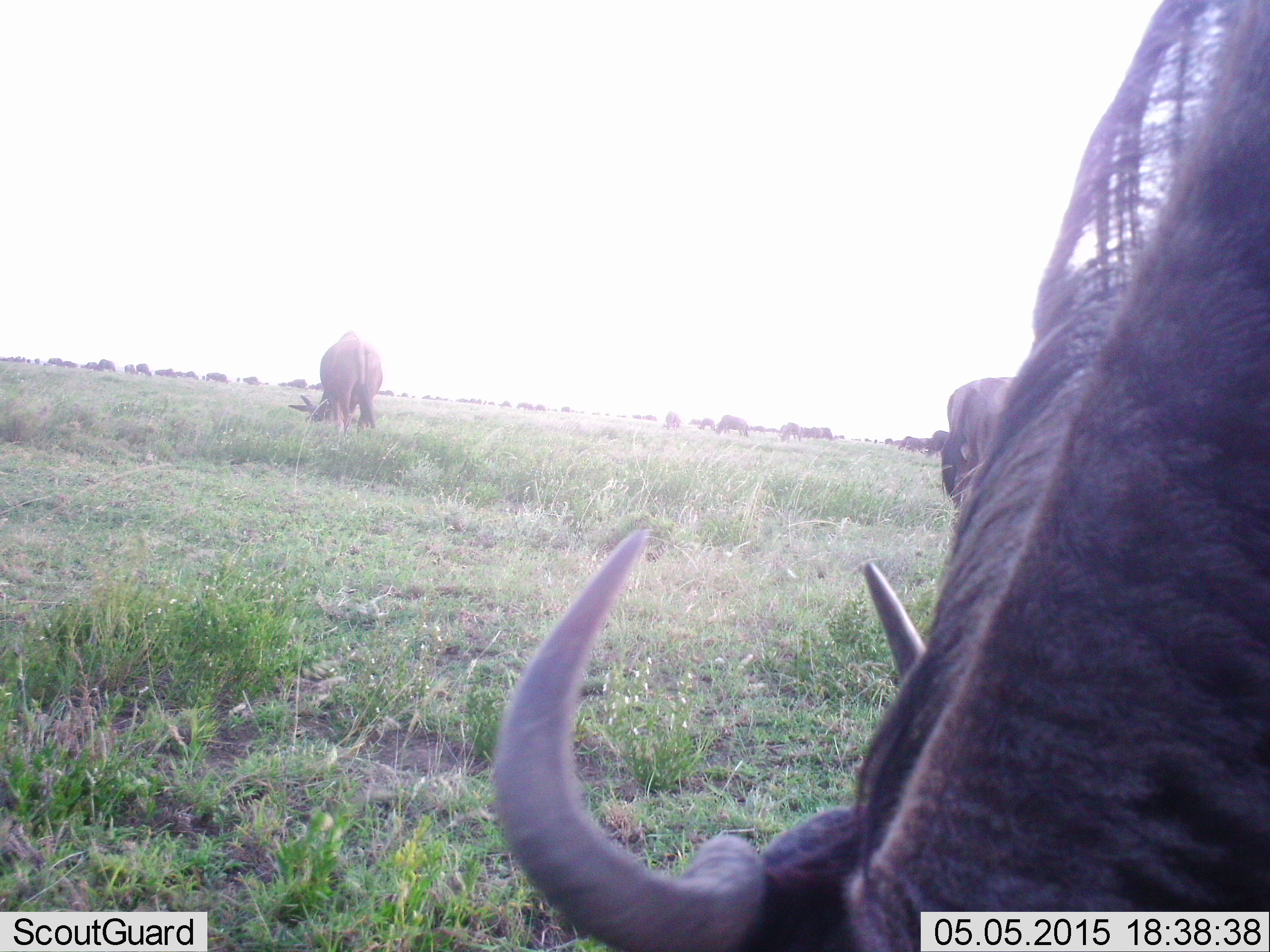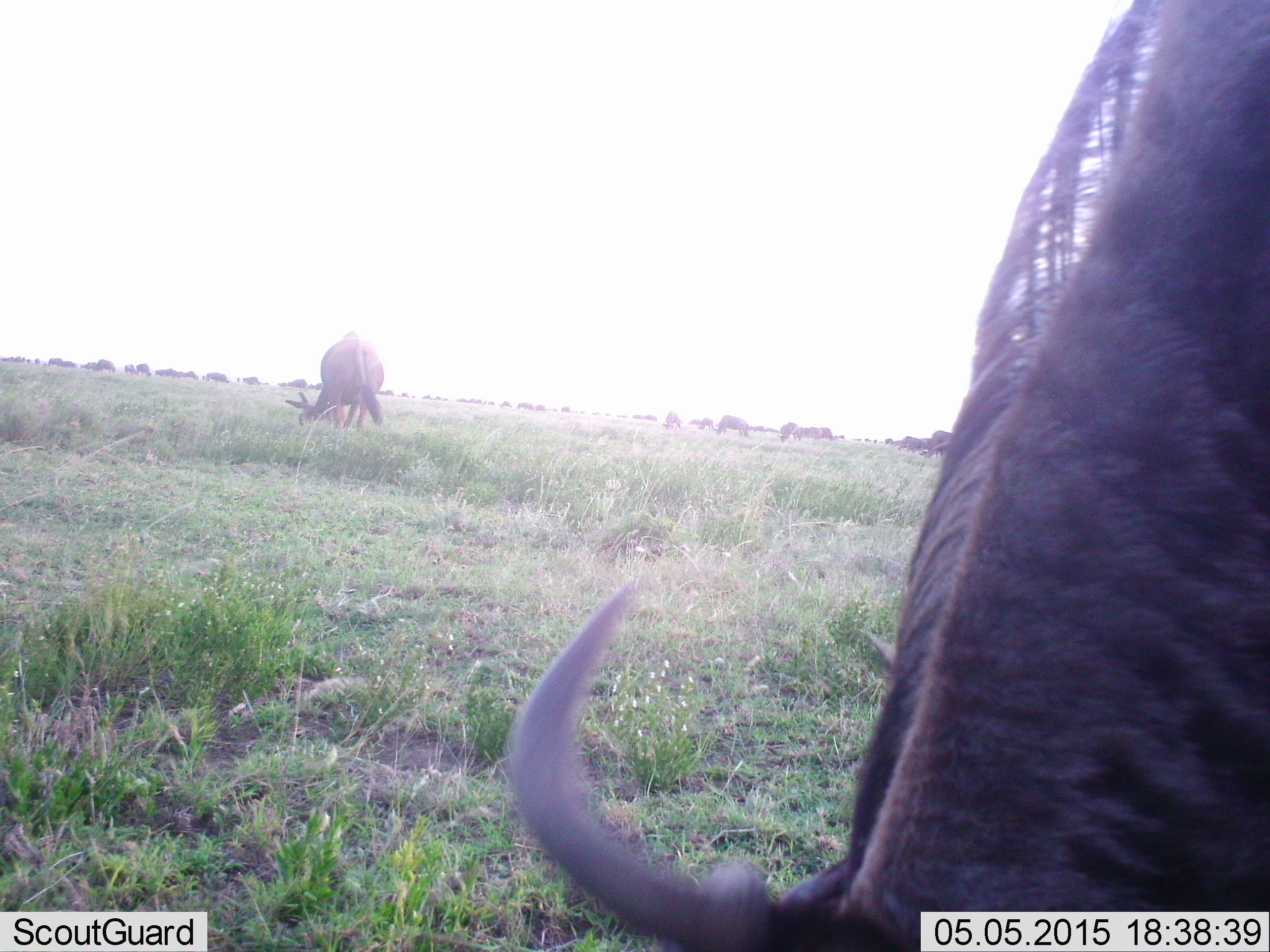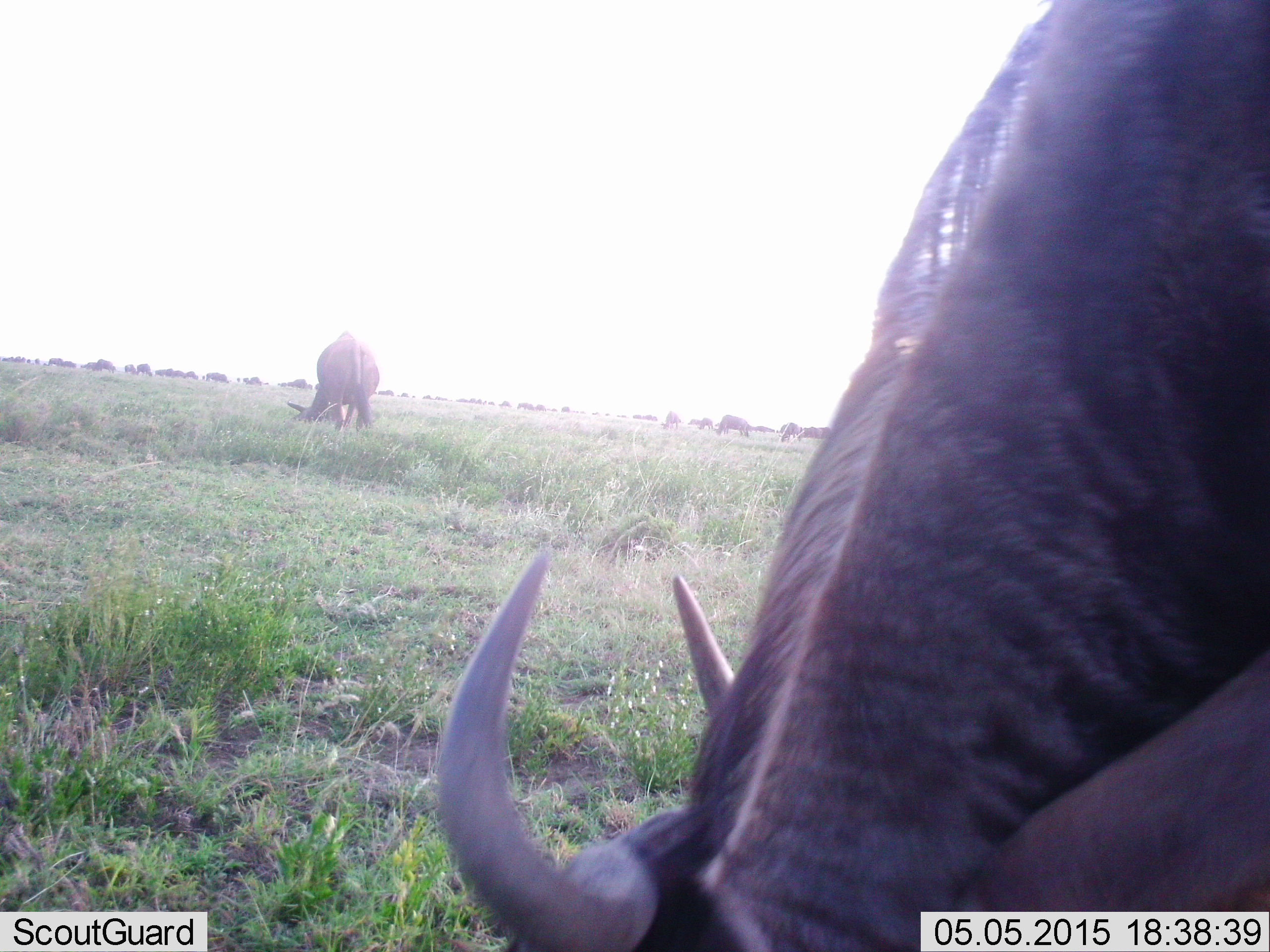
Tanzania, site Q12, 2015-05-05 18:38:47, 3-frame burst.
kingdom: Animalia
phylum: Chordata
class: Mammalia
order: Artiodactyla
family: Bovidae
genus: Connochaetes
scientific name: Connochaetes taurinus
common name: blue wildebeest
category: wildebeest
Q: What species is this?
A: Wildebeest (blue wildebeest) (Connochaetes taurinus).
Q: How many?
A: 11-50.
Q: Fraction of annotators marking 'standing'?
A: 40%.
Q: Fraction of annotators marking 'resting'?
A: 10%.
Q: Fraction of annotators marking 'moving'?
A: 30%.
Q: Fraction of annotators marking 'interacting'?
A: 0%.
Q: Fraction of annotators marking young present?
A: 0%.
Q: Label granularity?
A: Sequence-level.